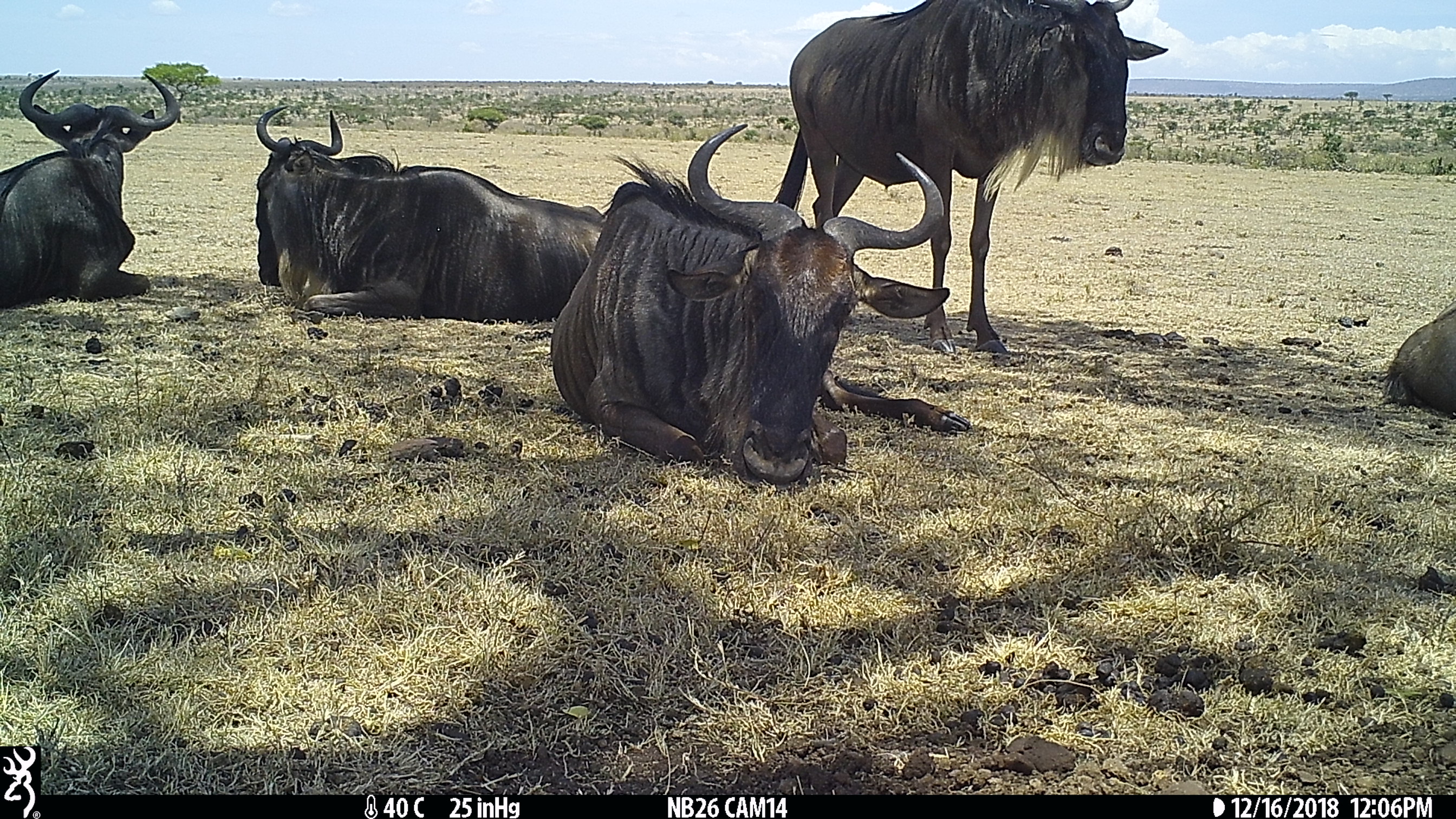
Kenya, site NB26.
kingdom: Animalia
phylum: Chordata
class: Mammalia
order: Artiodactyla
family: Bovidae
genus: Connochaetes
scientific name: Connochaetes taurinus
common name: blue wildebeest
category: wildebeest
Wildebeest (blue wildebeest) (Connochaetes taurinus).